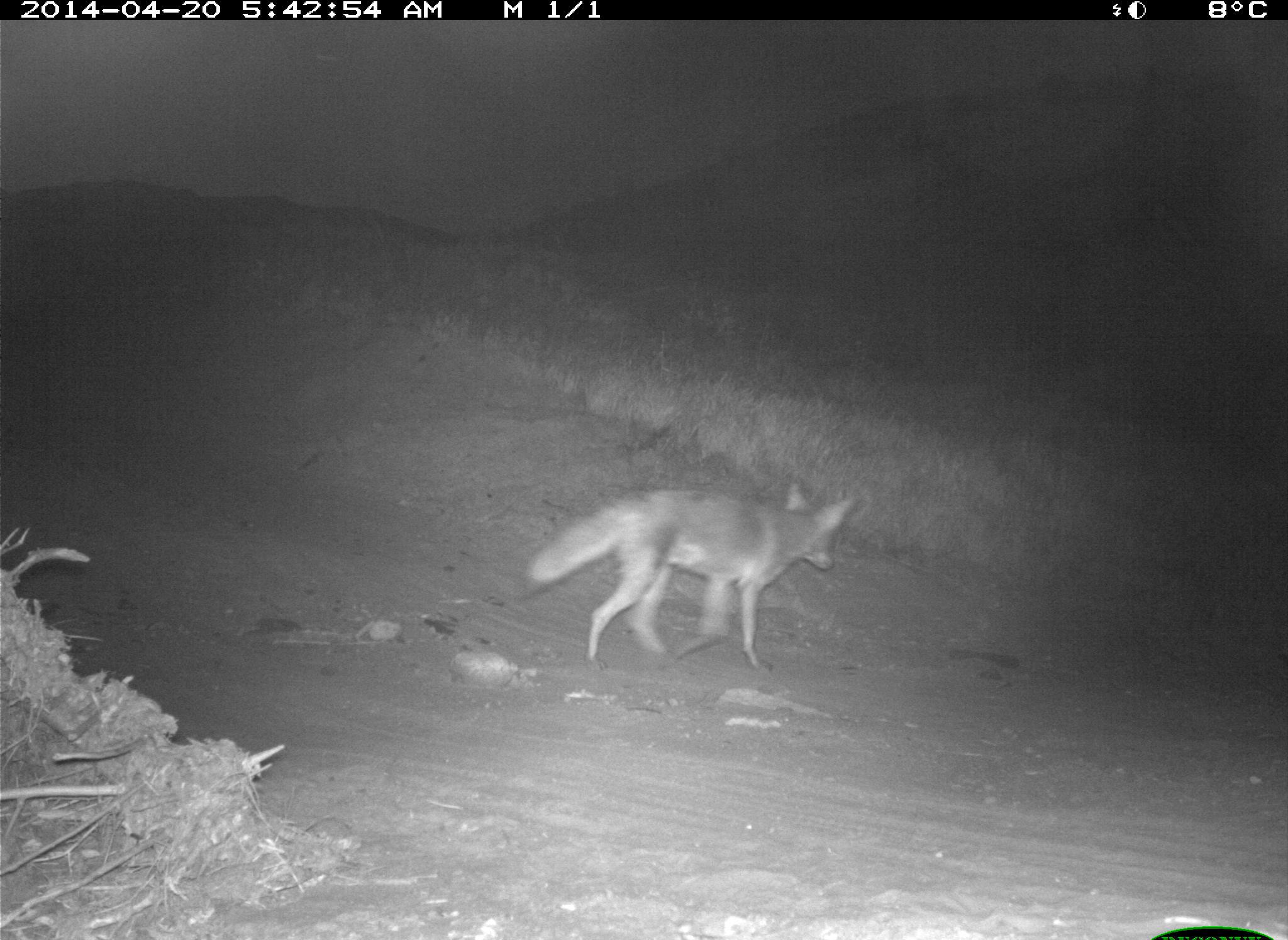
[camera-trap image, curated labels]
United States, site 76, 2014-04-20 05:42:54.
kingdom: Animalia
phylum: Chordata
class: Mammalia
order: Carnivora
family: Canidae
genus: Canis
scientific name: Canis latrans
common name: coyote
Coyote (Canis latrans).